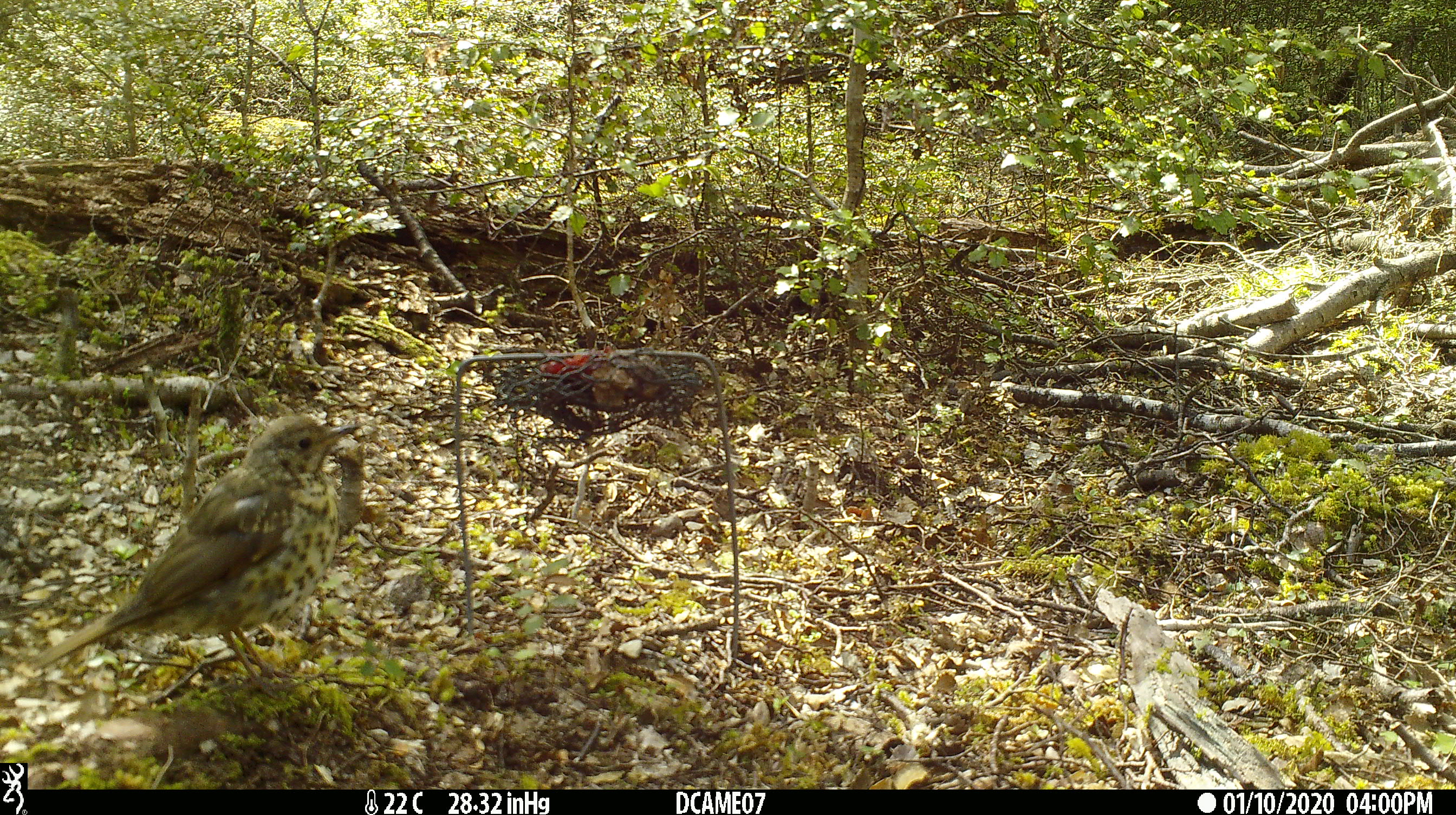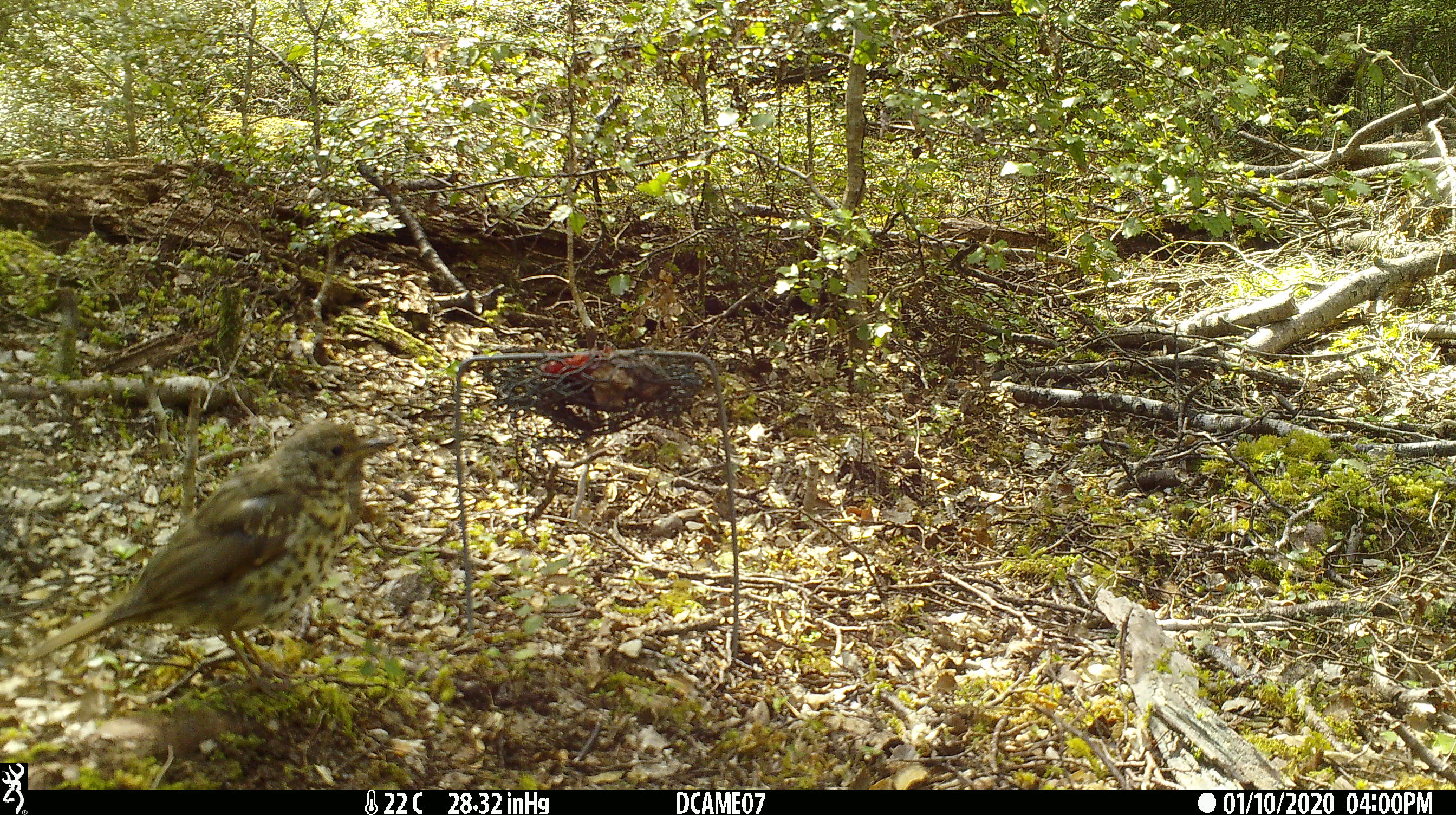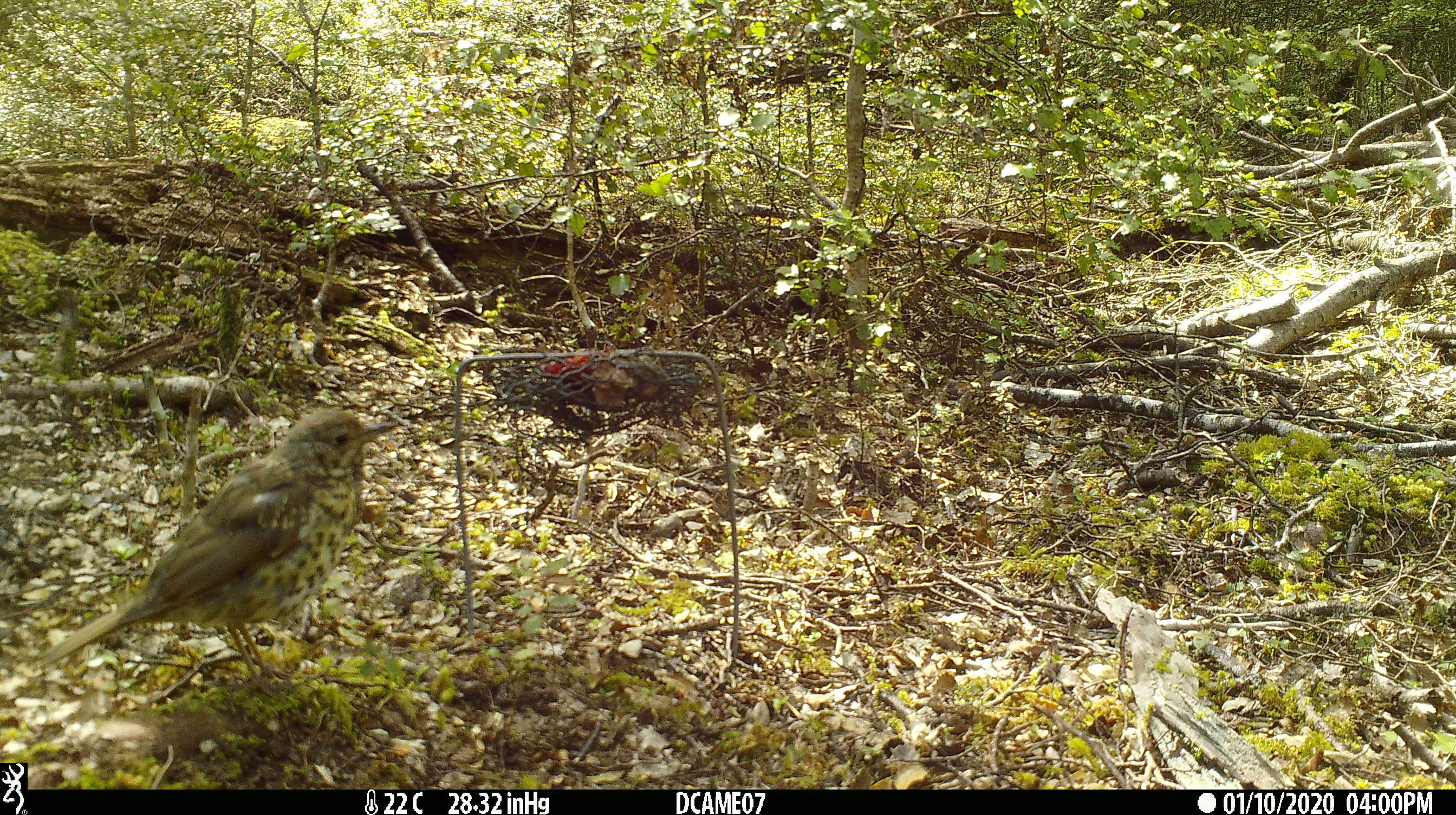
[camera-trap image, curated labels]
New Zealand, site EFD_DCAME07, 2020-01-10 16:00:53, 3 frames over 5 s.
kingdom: Animalia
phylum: Chordata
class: Aves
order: Passeriformes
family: Turdidae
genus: Turdus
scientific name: Turdus philomelos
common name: song thrush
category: thrush